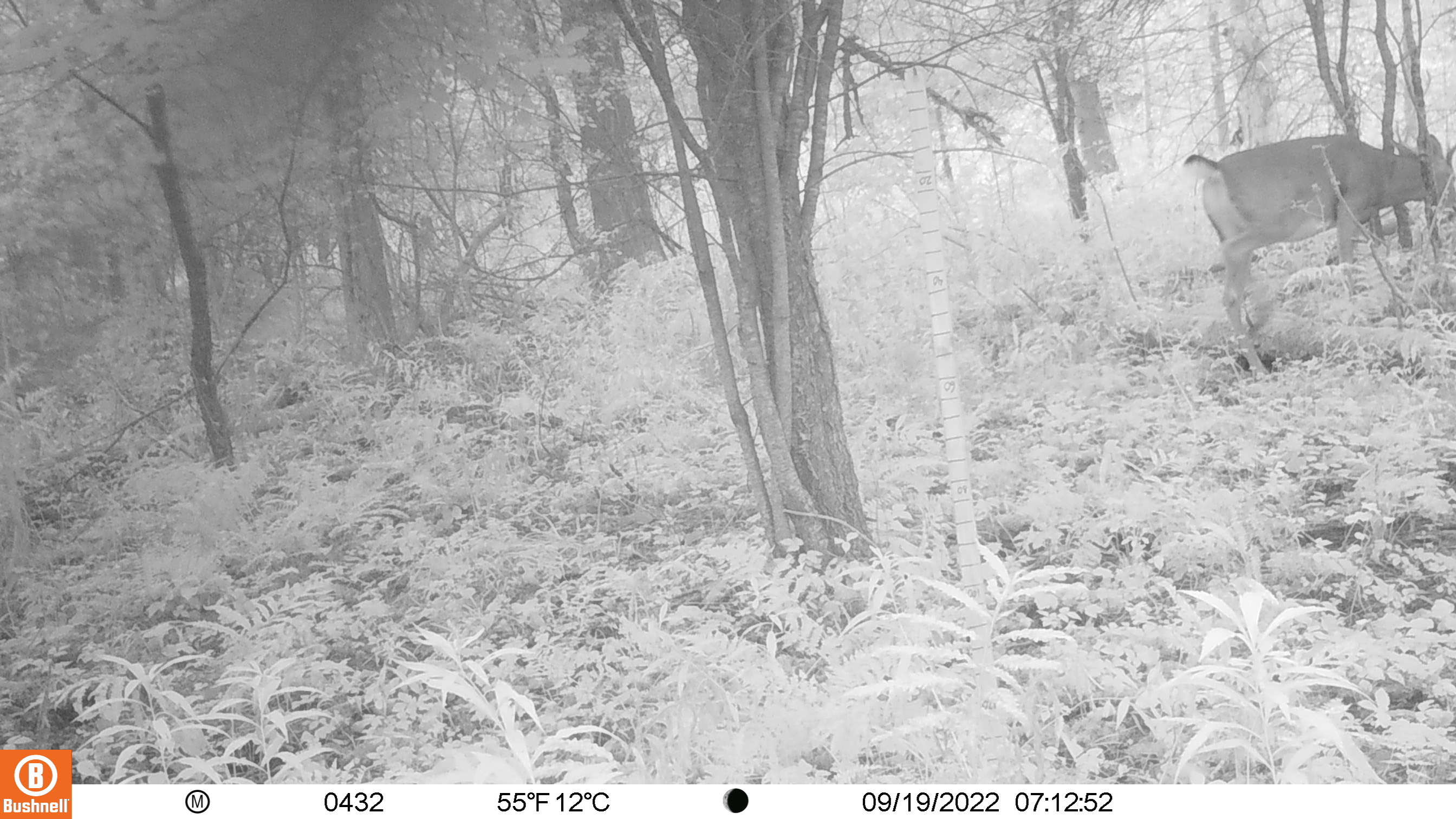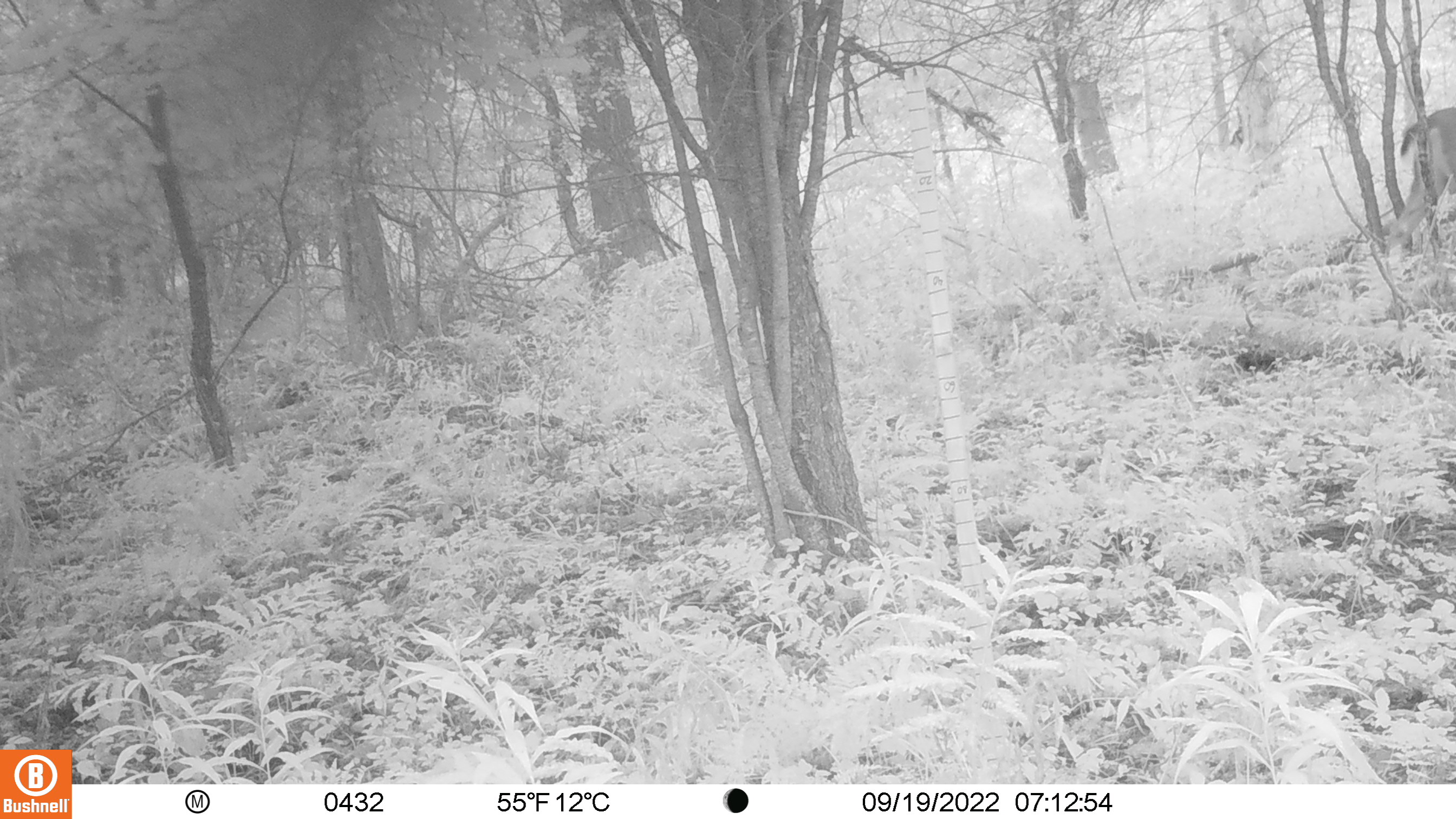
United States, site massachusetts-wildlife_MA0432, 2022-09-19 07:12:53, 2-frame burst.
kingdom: Animalia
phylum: Chordata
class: Mammalia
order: Artiodactyla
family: Cervidae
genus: Odocoileus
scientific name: Odocoileus virginianus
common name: white-tailed deer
White-tailed deer (Odocoileus virginianus).